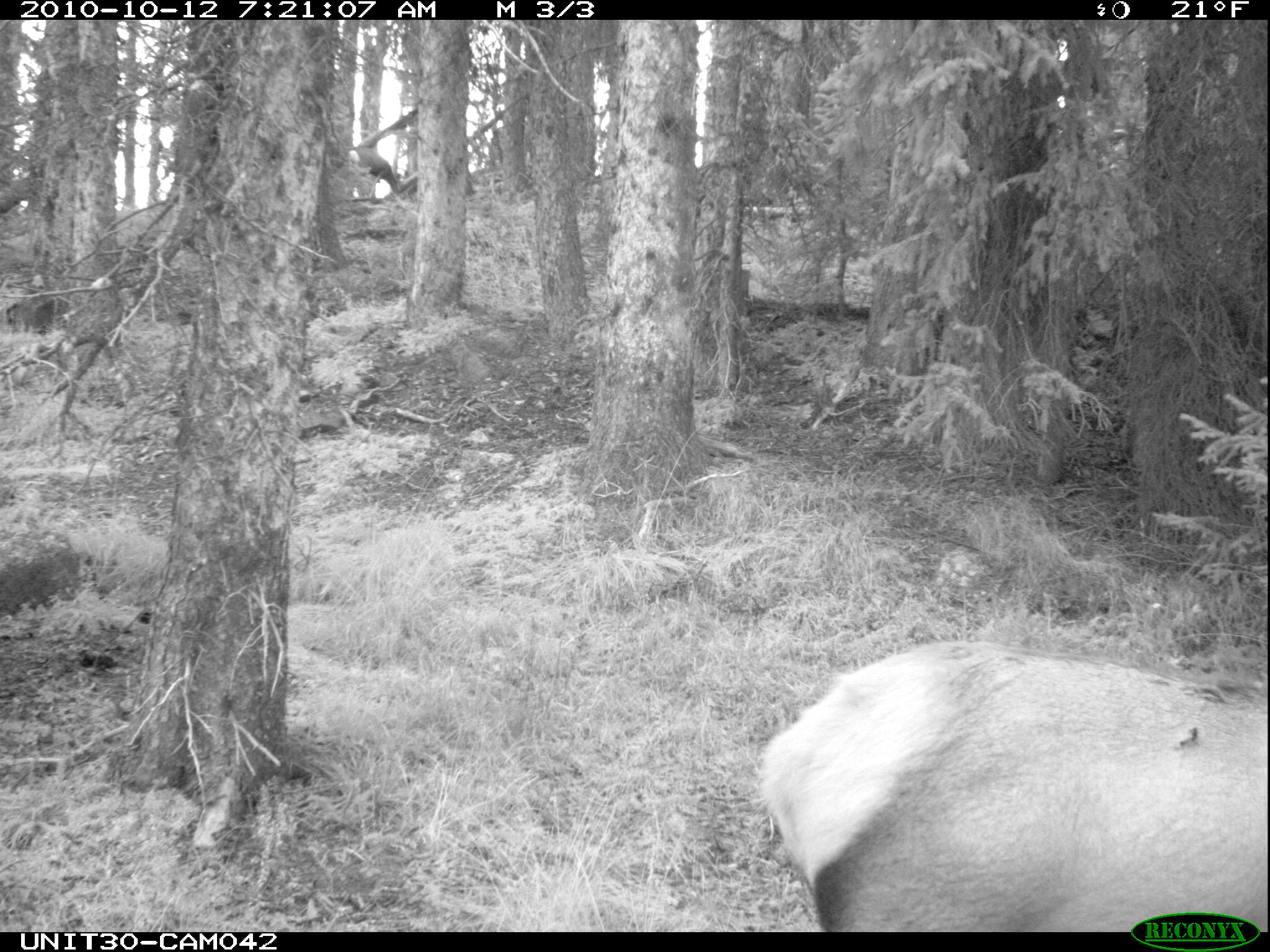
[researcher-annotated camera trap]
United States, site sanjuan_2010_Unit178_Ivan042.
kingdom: Animalia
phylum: Chordata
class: Mammalia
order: Artiodactyla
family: Cervidae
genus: Cervus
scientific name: Cervus elaphus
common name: red deer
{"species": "Cervus elaphus (red deer)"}